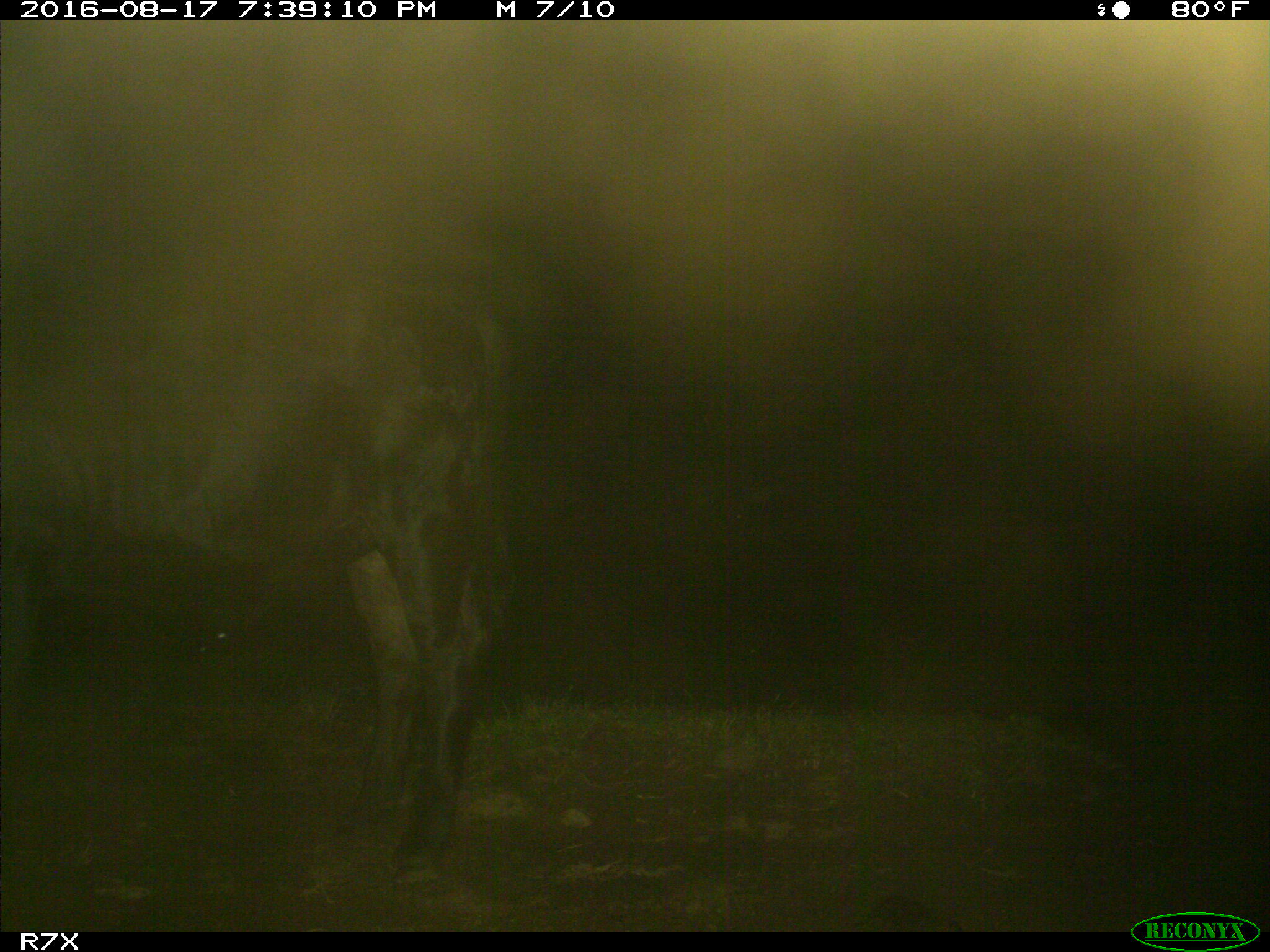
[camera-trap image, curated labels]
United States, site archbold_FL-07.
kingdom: Animalia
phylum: Chordata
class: Mammalia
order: Artiodactyla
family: Bovidae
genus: Bos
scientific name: Bos taurus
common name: domestic cow